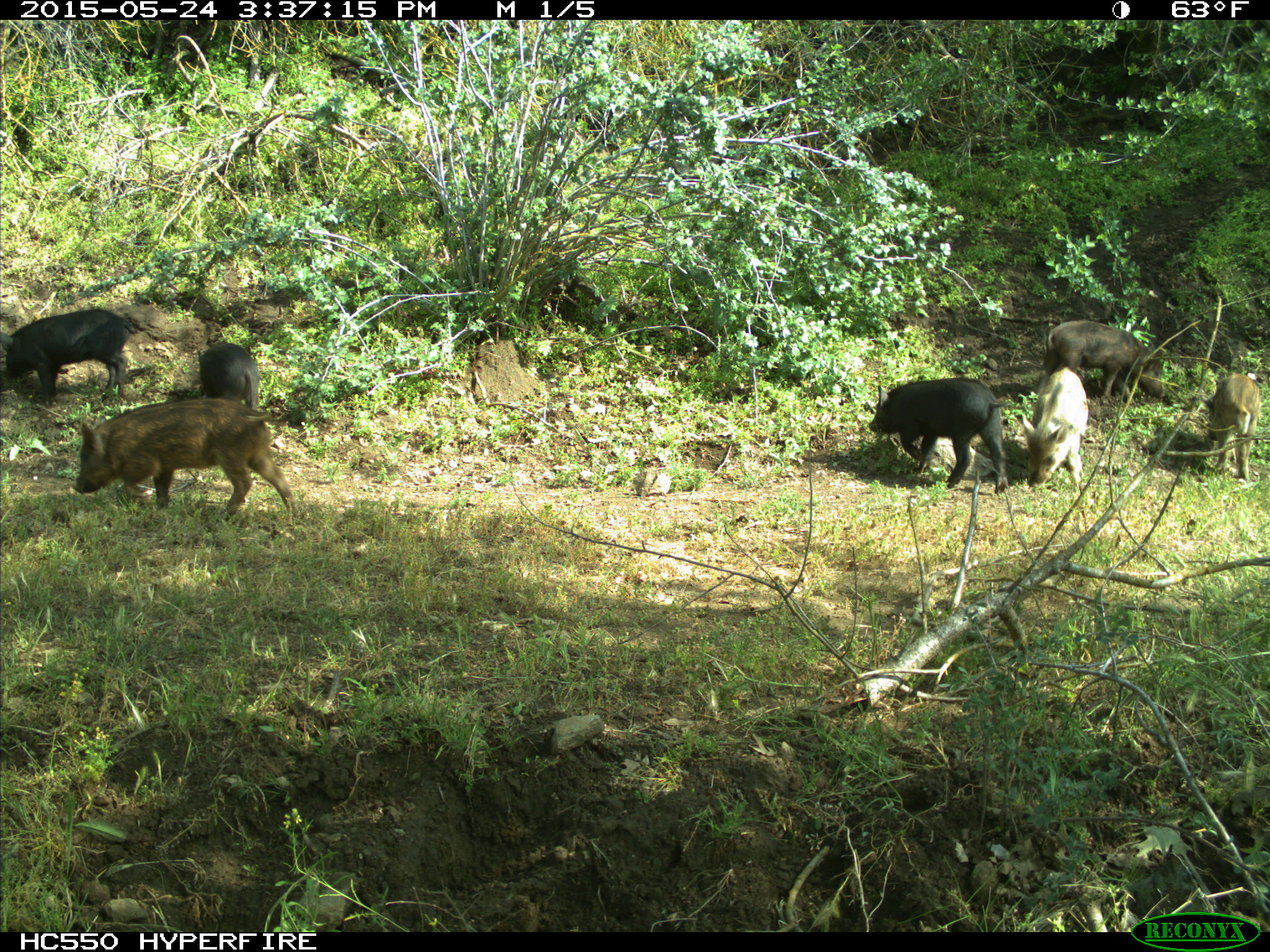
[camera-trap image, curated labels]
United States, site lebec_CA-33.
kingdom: Animalia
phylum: Chordata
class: Mammalia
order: Artiodactyla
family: Suidae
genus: Sus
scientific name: Sus scrofa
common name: wild boar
Sus scrofa (wild boar).